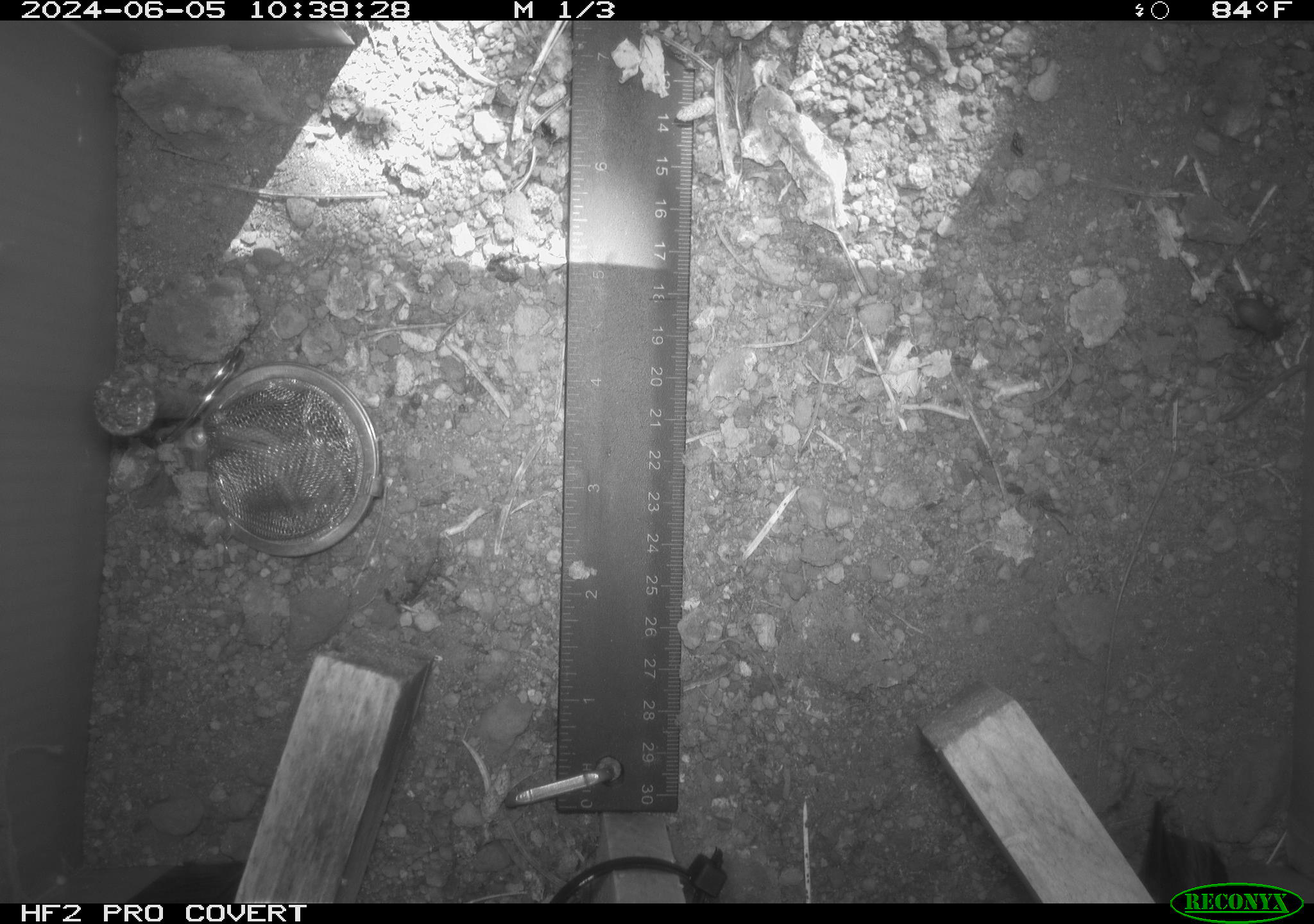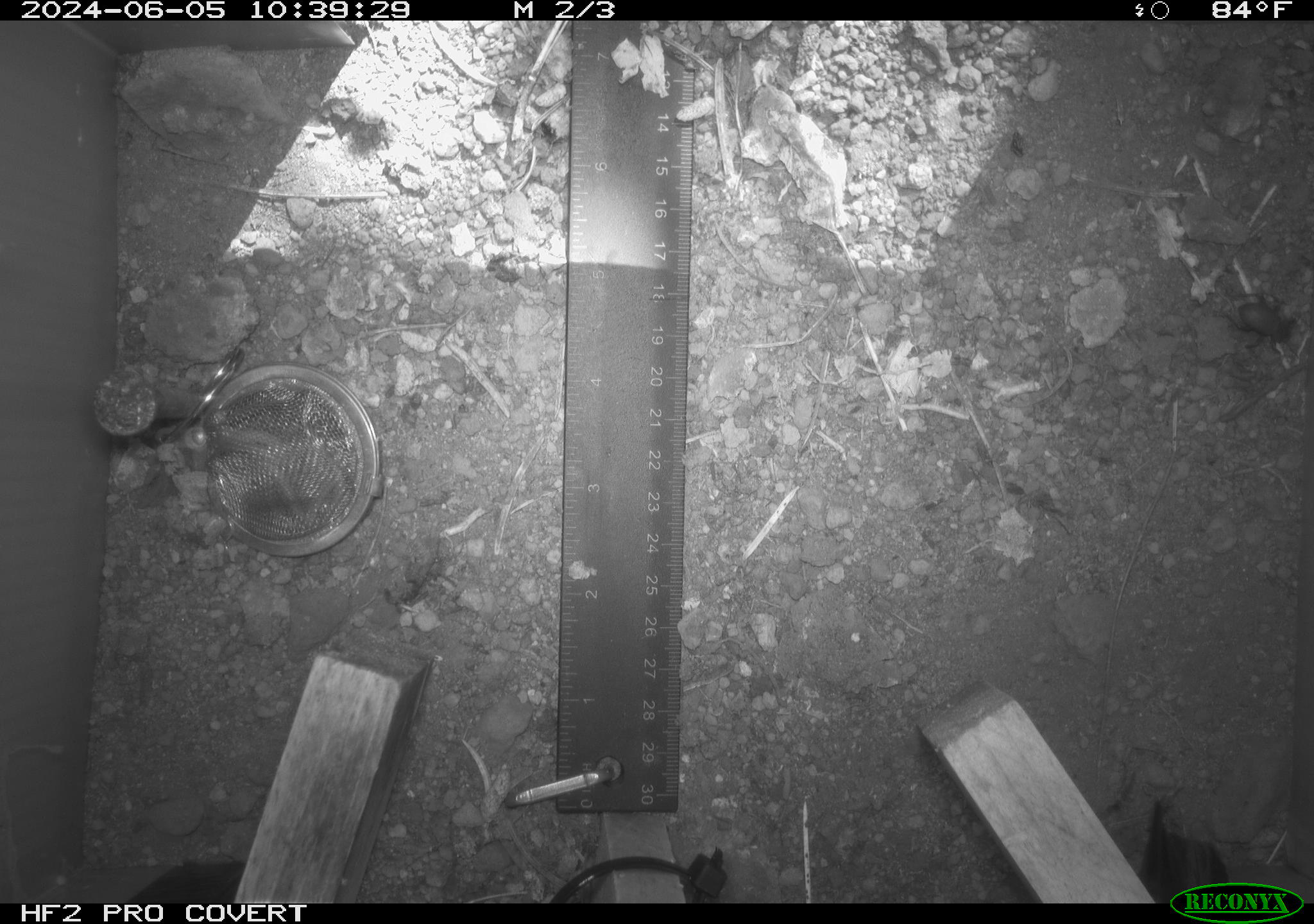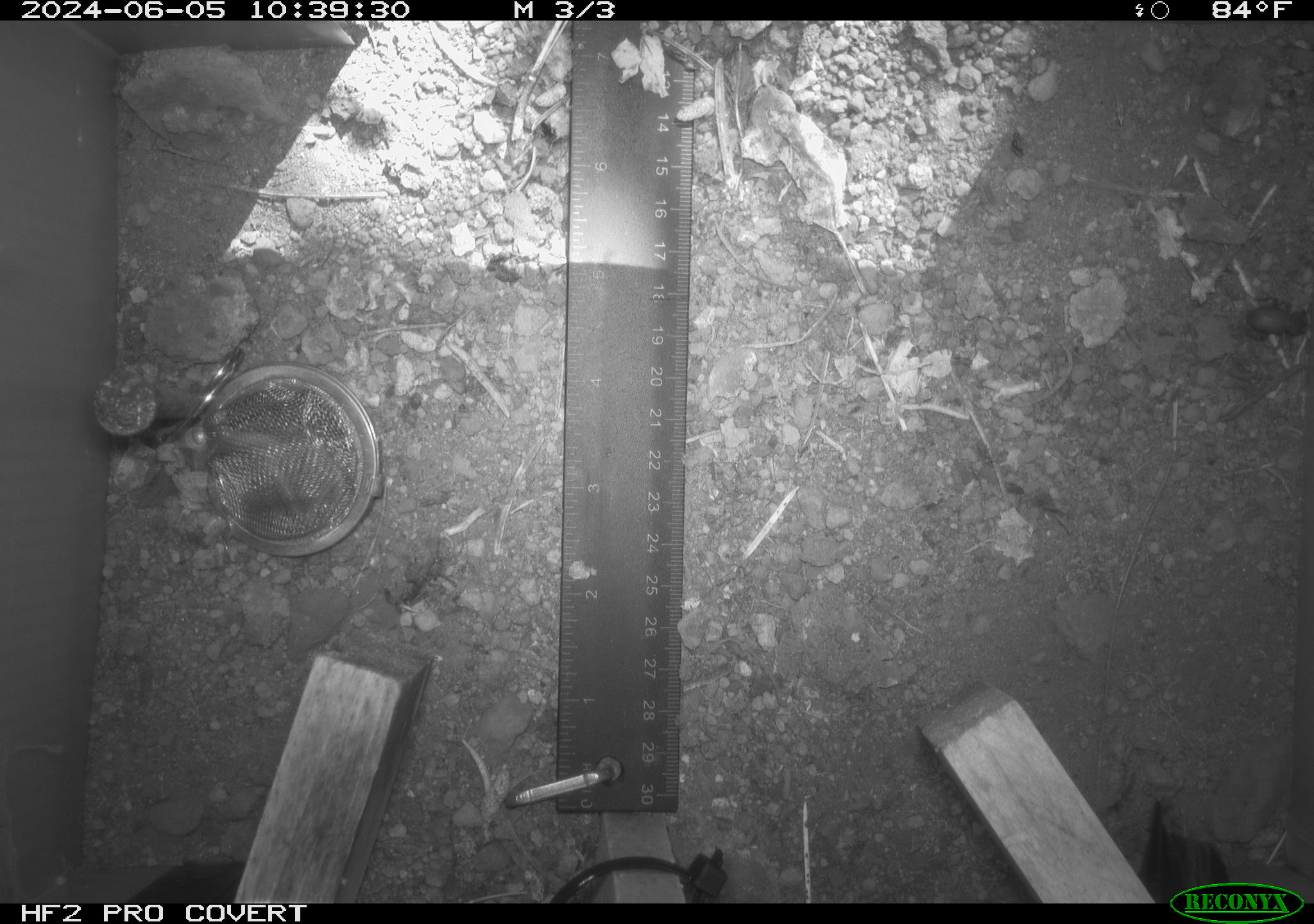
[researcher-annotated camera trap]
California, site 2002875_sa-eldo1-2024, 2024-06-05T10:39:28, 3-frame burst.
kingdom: Animalia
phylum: Arthropoda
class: Insecta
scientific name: Insecta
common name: insect